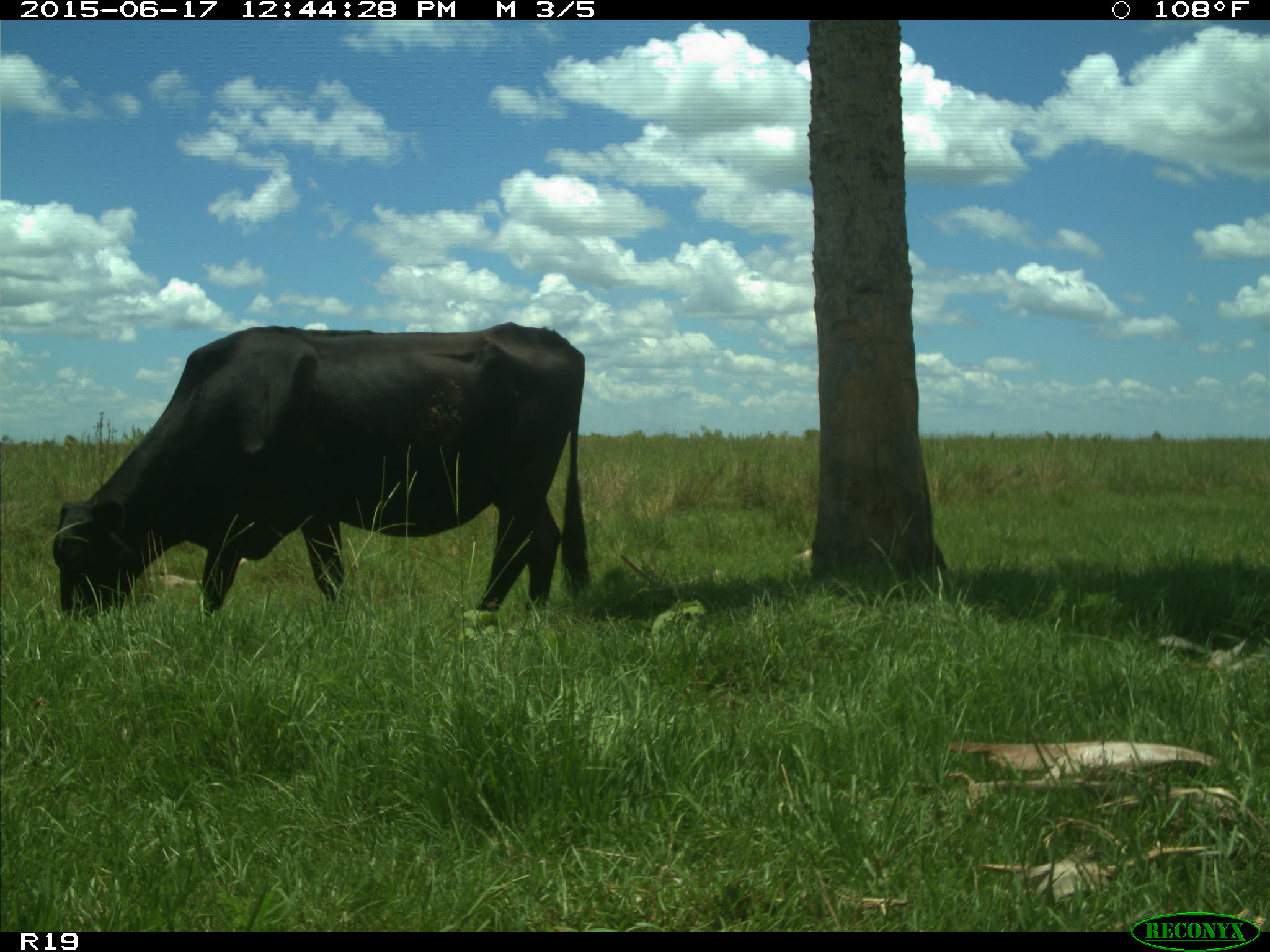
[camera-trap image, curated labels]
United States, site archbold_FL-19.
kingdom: Animalia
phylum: Chordata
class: Mammalia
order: Artiodactyla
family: Bovidae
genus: Bos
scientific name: Bos taurus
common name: domestic cow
Bos taurus (domestic cow).